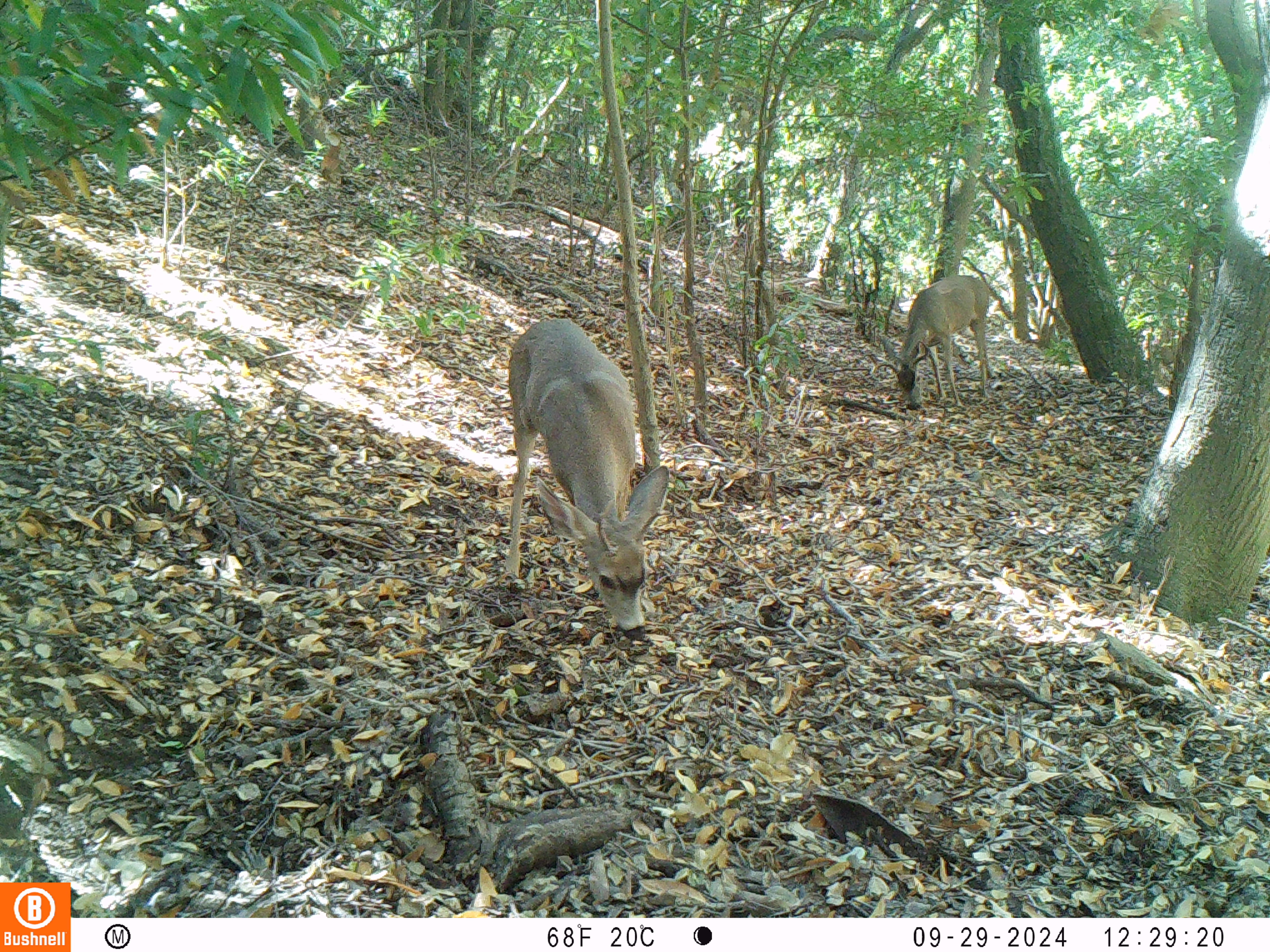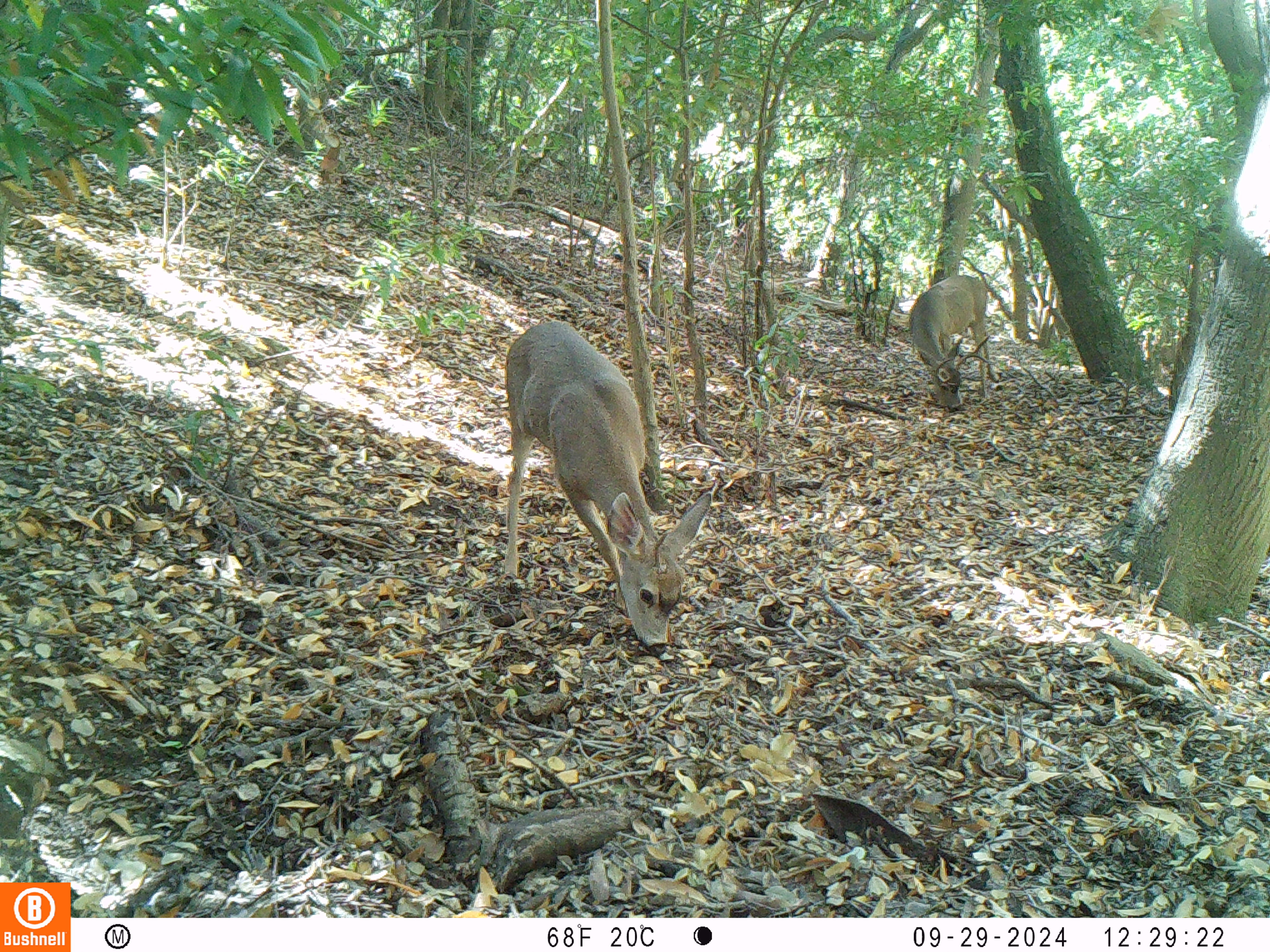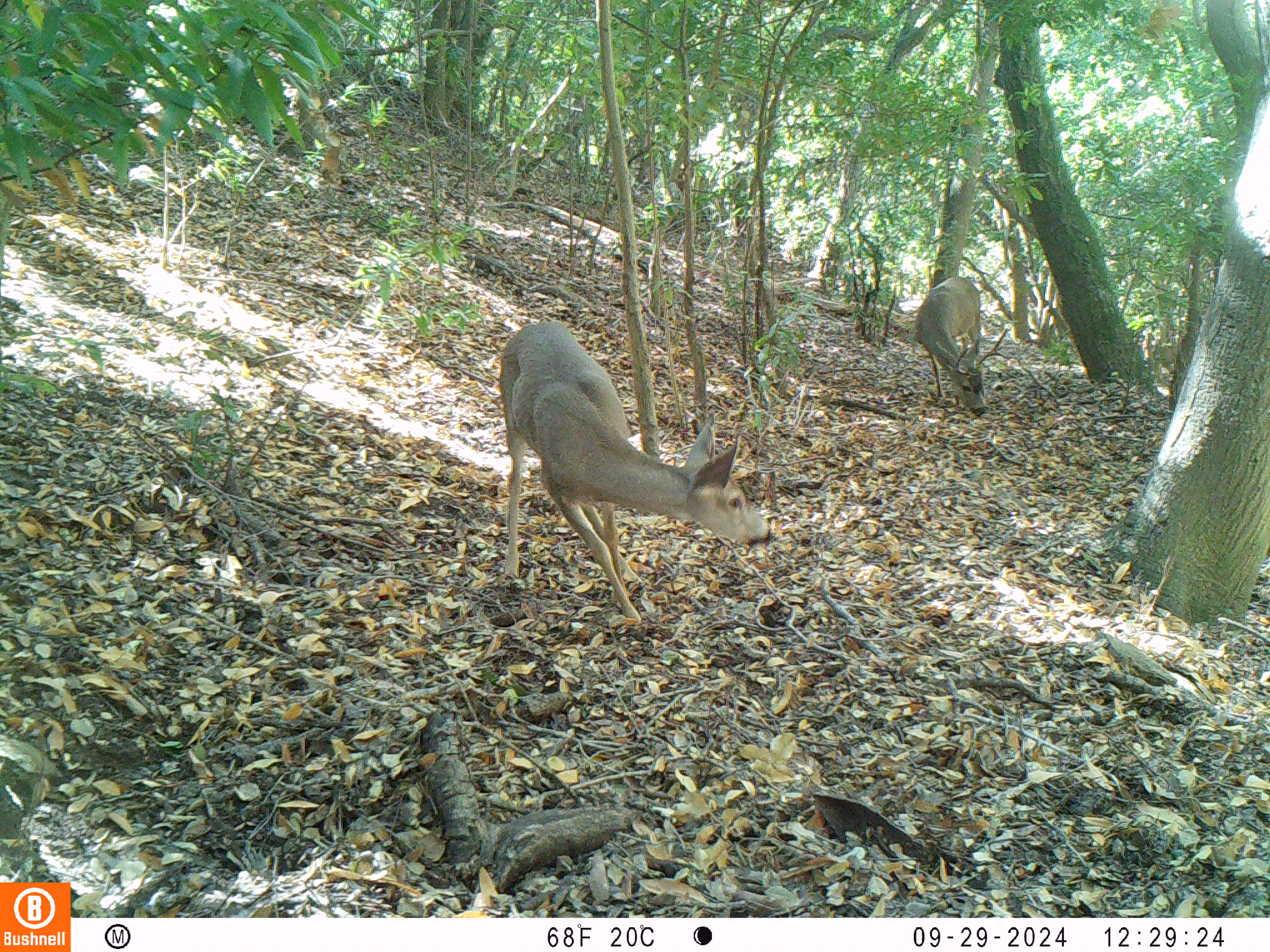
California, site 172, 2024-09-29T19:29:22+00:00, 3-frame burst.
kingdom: Animalia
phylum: Chordata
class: Mammalia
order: Artiodactyla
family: Cervidae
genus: Odocoileus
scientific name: Odocoileus hemionus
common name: mule deer